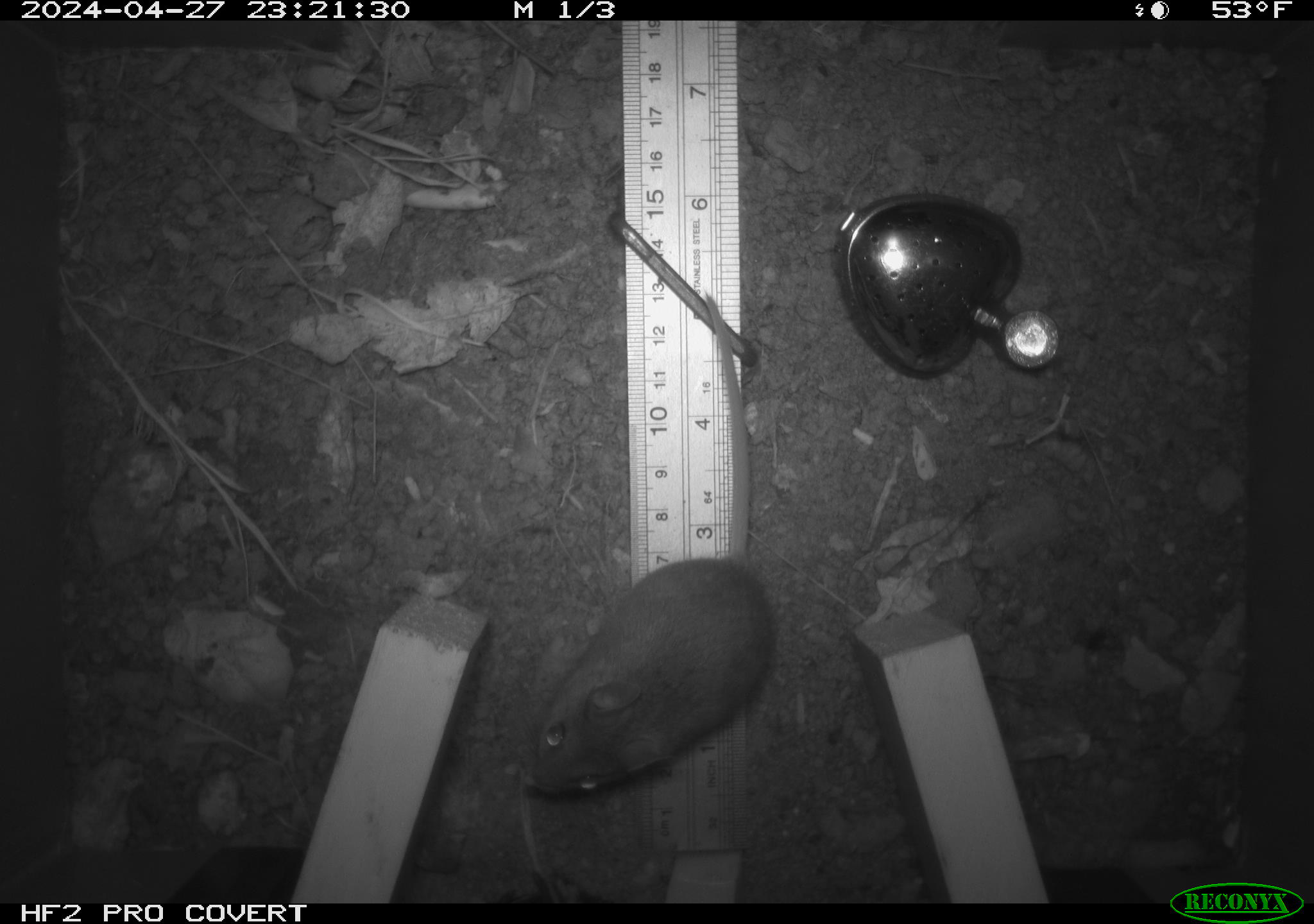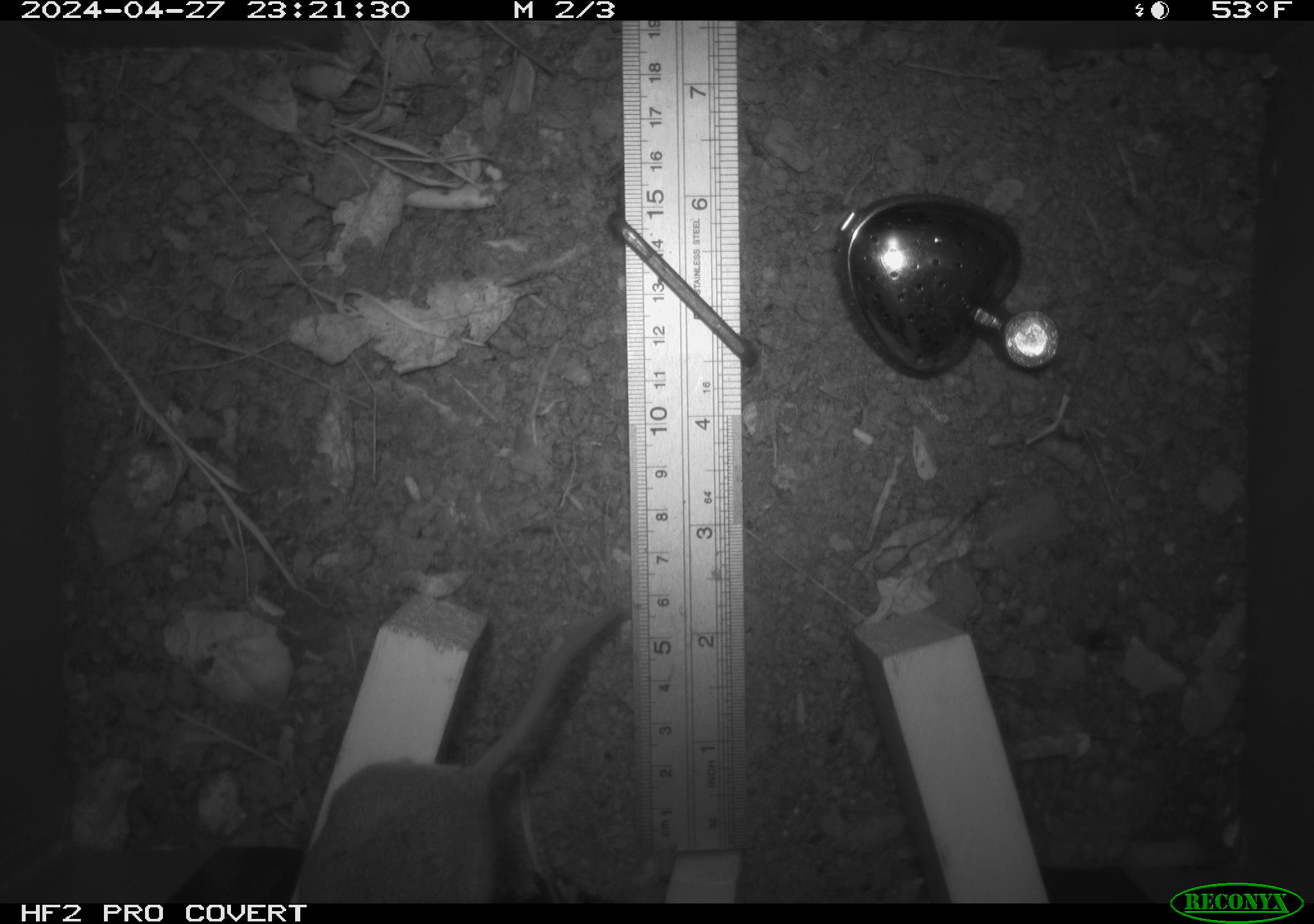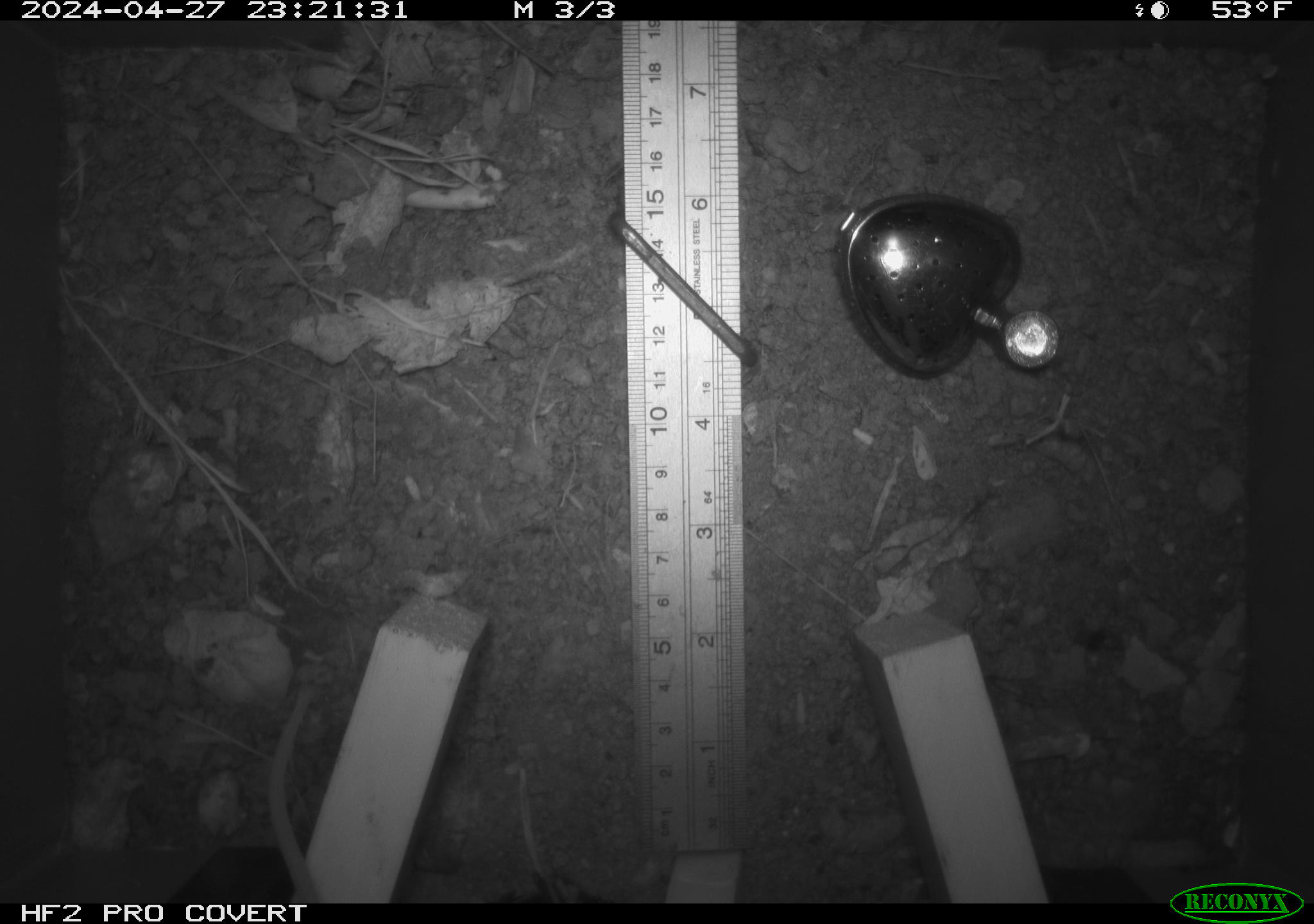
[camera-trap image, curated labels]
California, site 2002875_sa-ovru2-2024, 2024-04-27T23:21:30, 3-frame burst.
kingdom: Animalia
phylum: Chordata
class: Mammalia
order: Rodentia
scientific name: Rodentia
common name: rodent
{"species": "rodent (Rodentia)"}